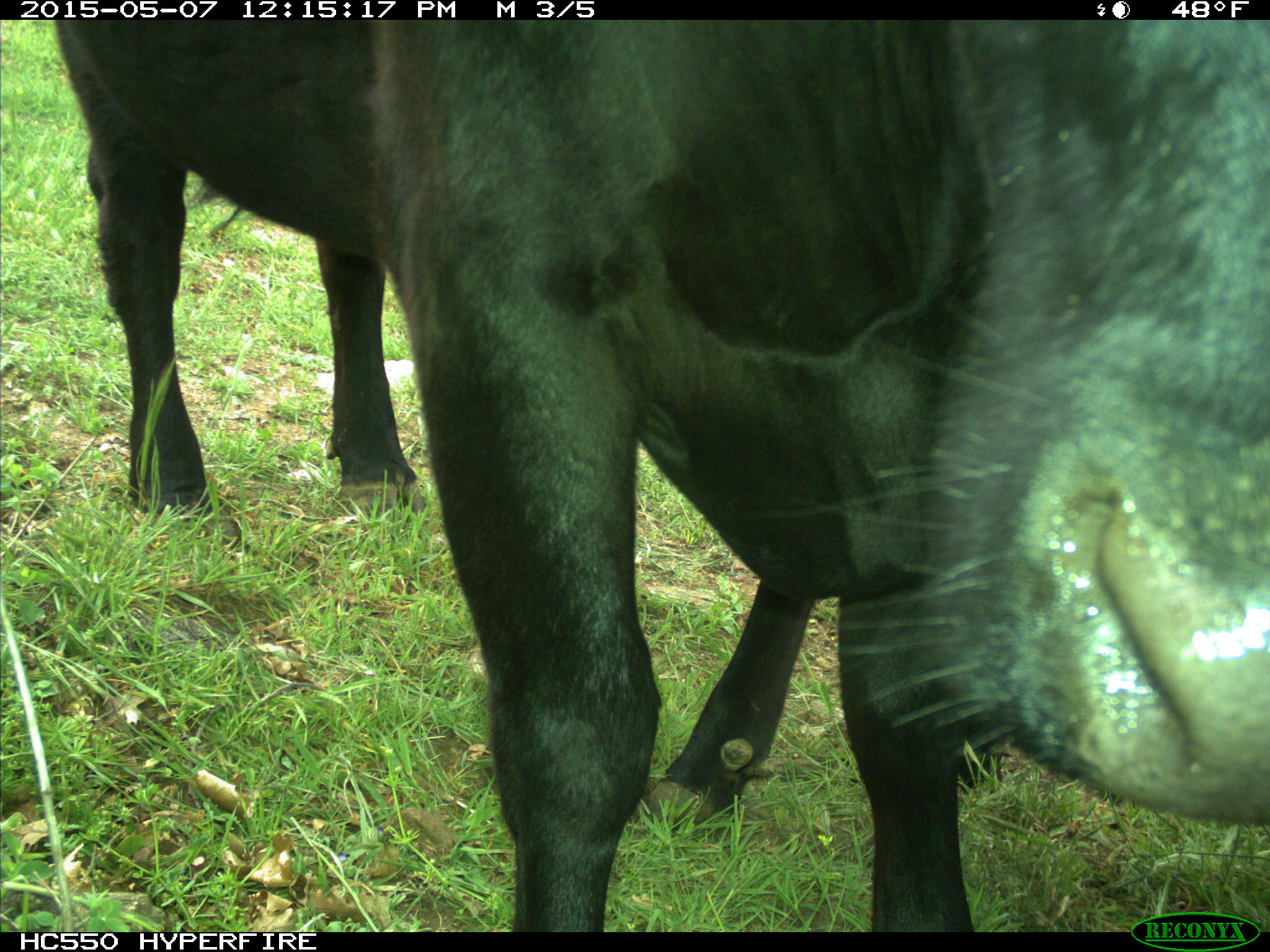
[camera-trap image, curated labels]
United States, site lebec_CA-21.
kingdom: Animalia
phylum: Chordata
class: Mammalia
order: Artiodactyla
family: Bovidae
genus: Bos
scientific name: Bos taurus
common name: domestic cow